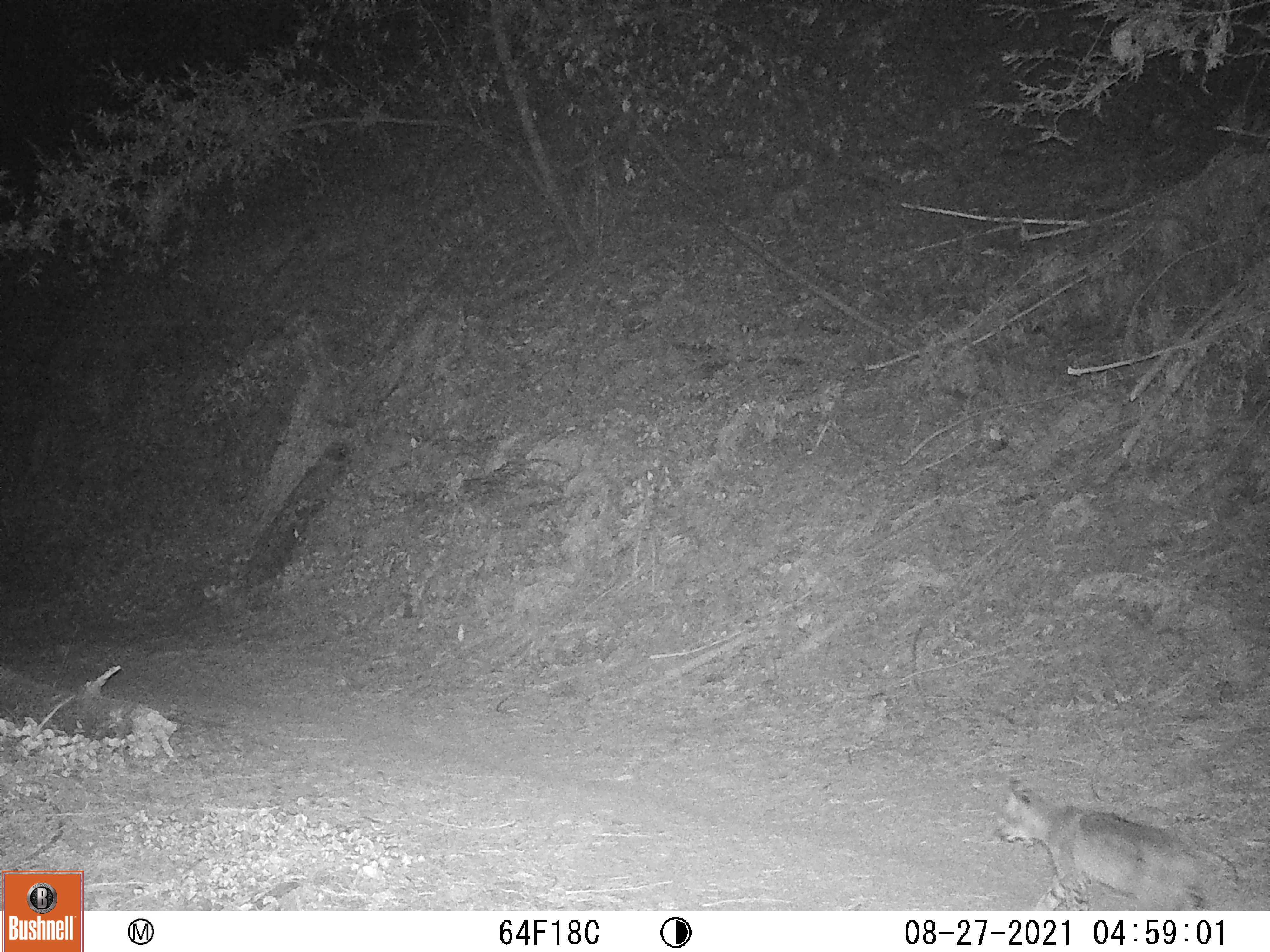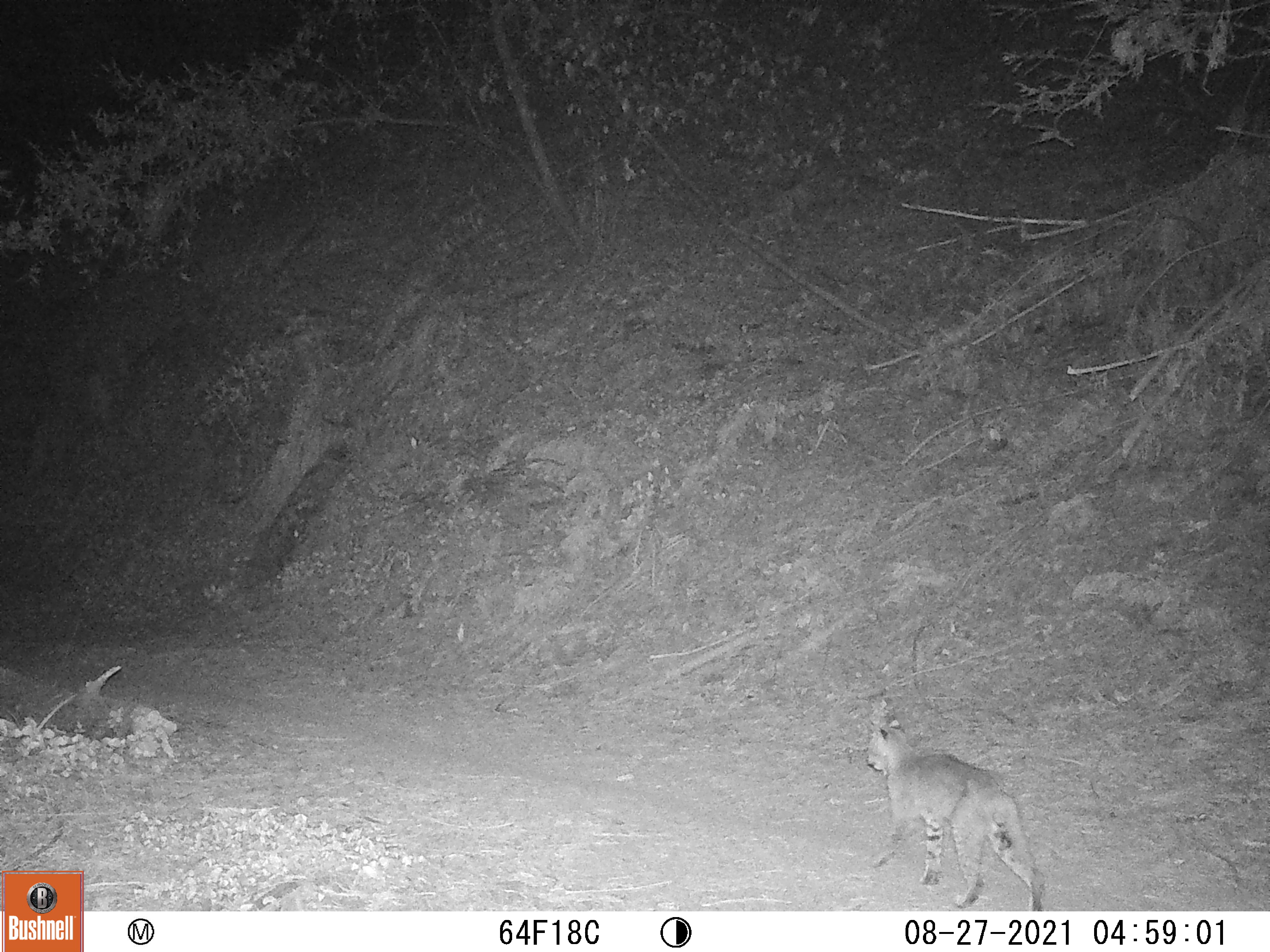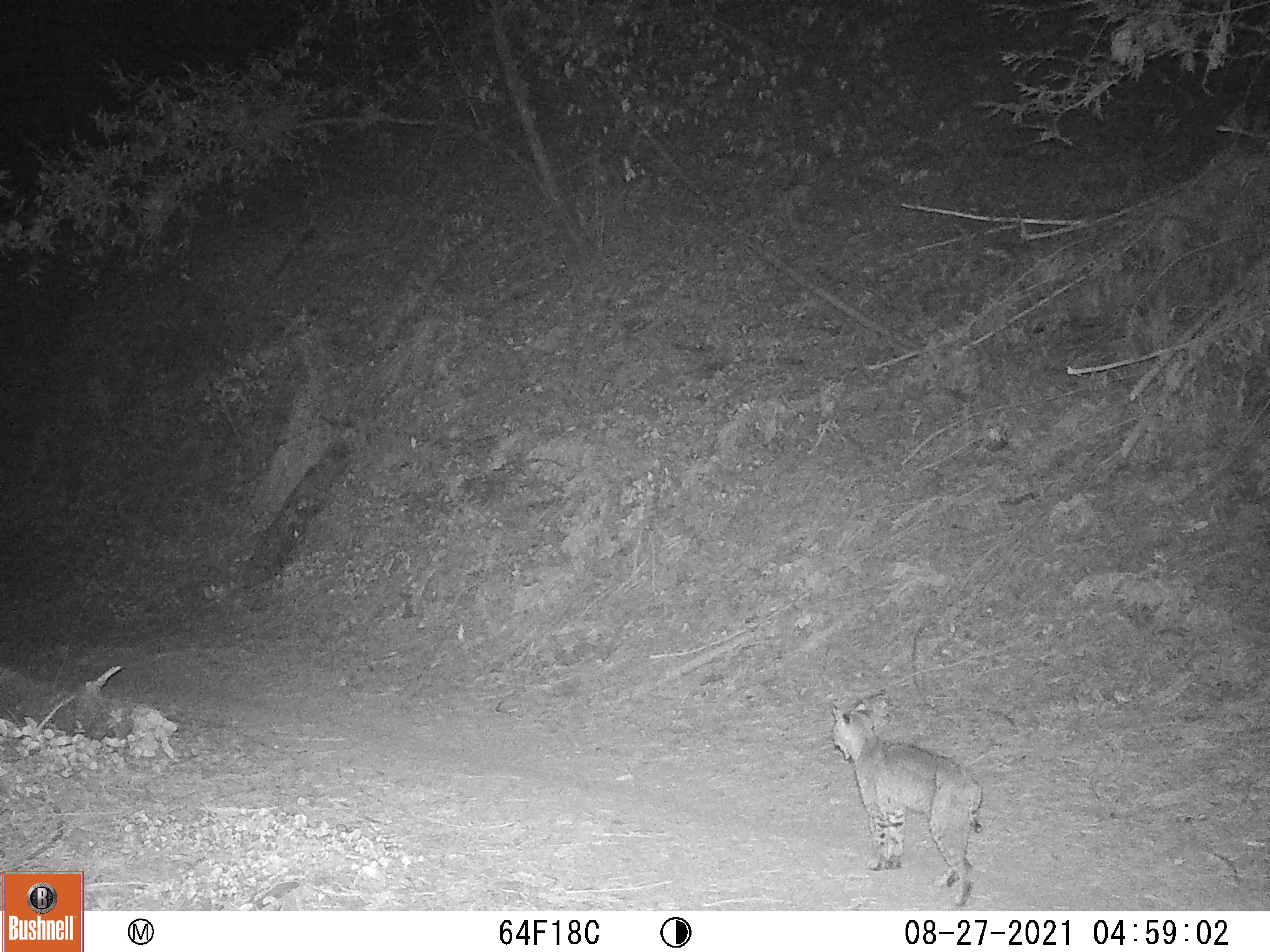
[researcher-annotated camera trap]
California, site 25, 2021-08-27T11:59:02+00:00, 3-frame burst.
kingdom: Animalia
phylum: Chordata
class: Mammalia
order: Carnivora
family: Felidae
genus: Lynx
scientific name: Lynx rufus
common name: bobcat